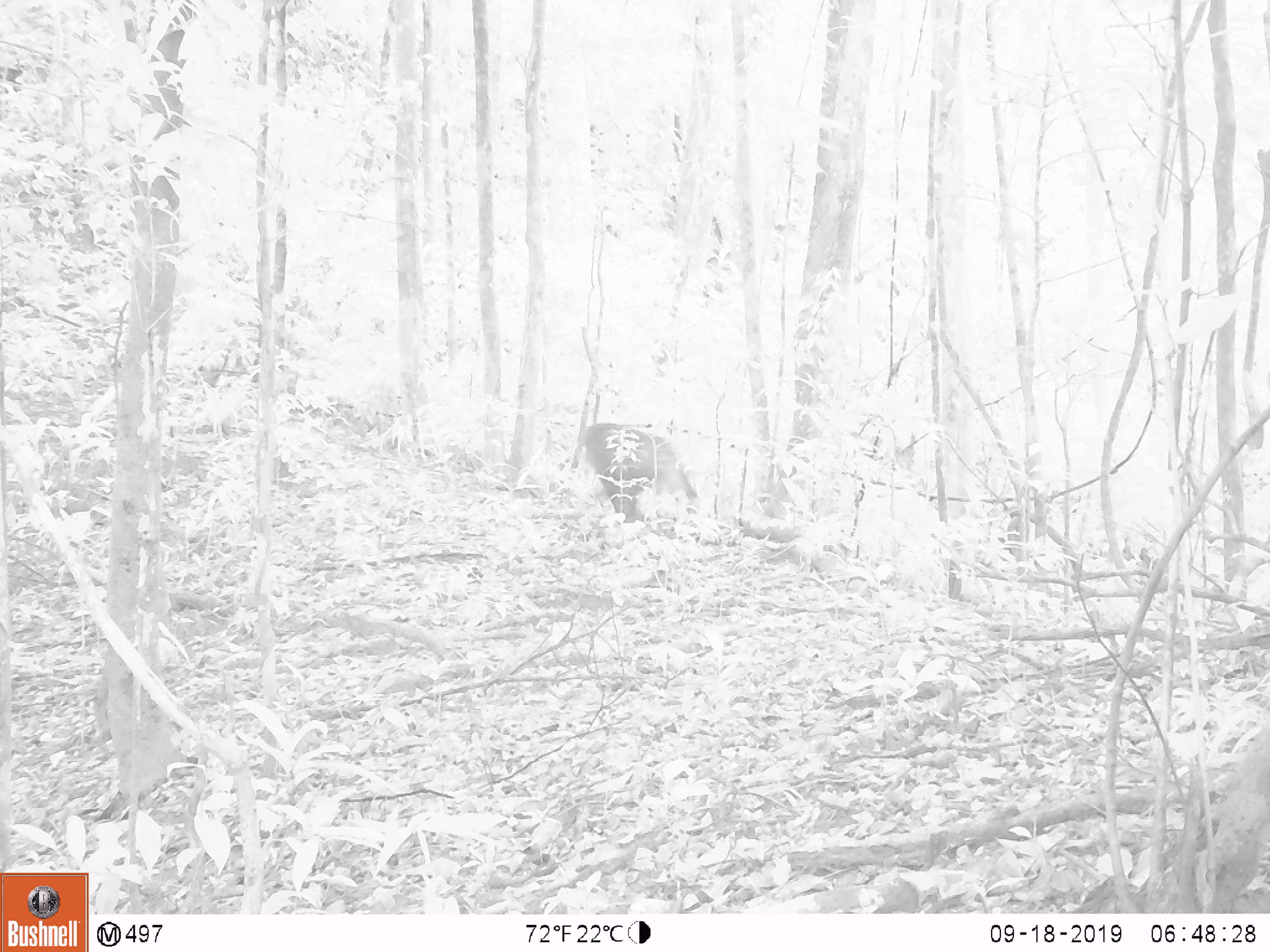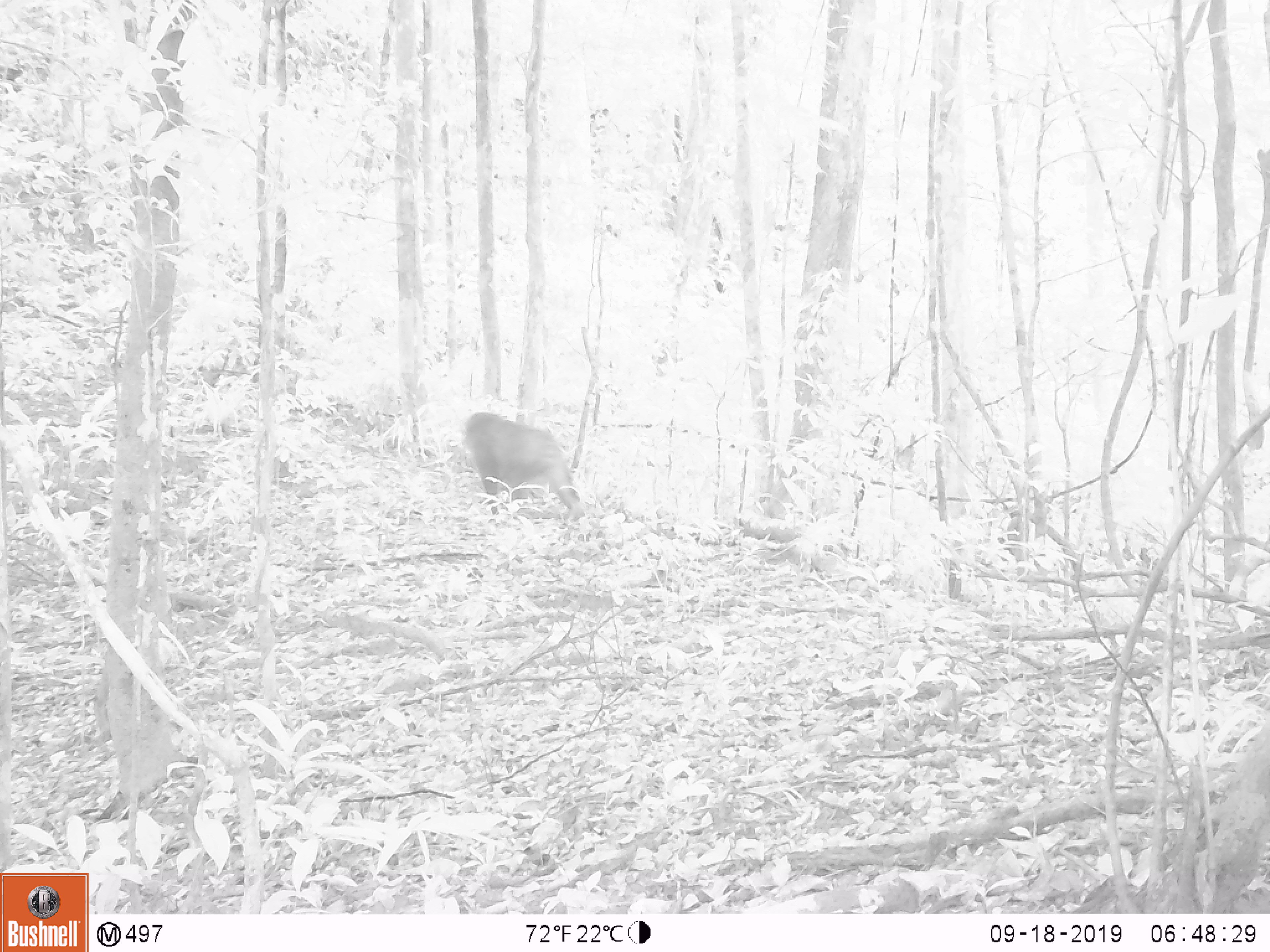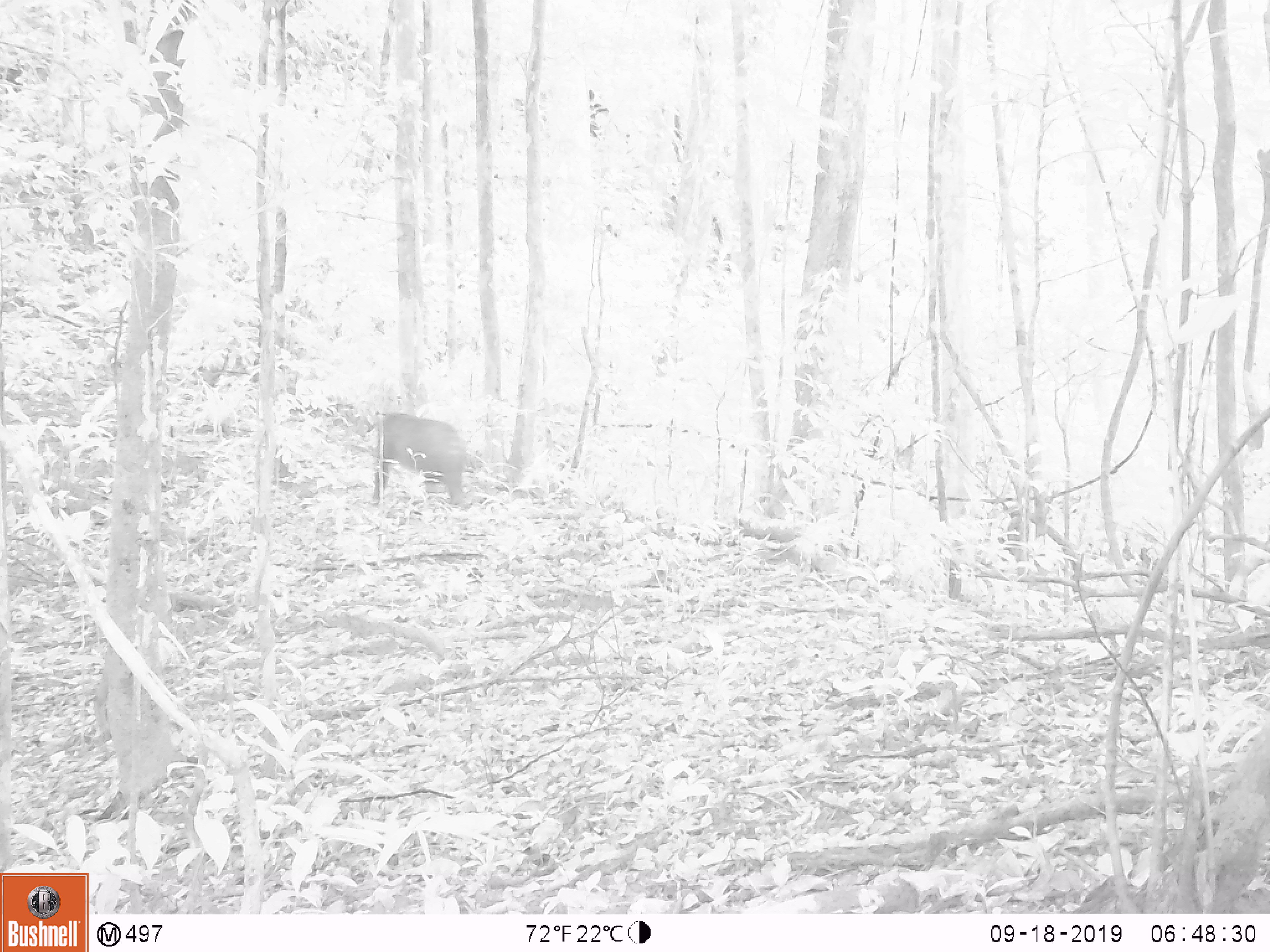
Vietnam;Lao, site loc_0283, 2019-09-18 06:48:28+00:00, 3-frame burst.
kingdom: Animalia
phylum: Chordata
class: Mammalia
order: Primates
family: Cercopithecidae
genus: Macaca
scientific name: Macaca arctoides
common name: stump-tailed macaque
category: stump tailed macaque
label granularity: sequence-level